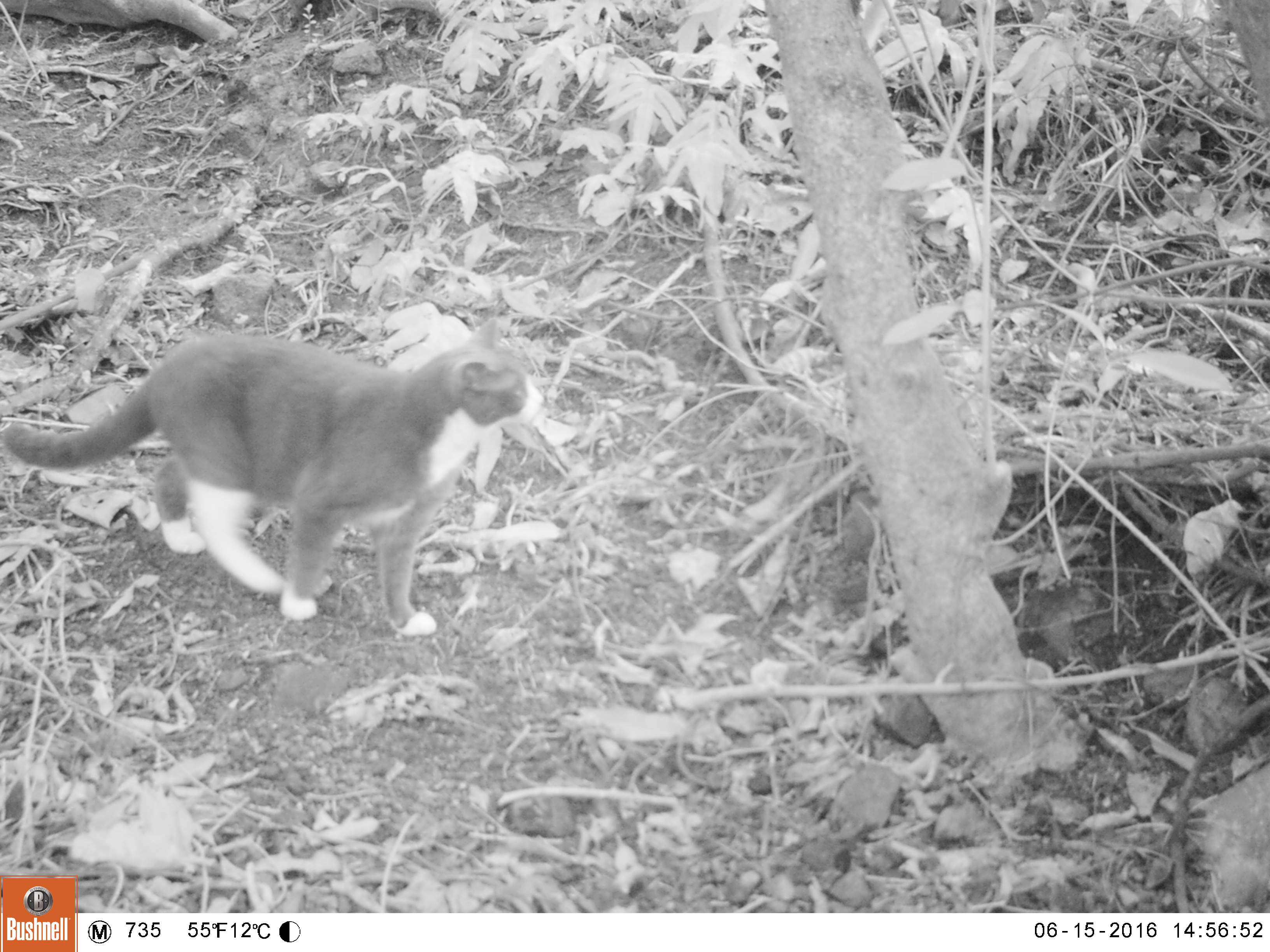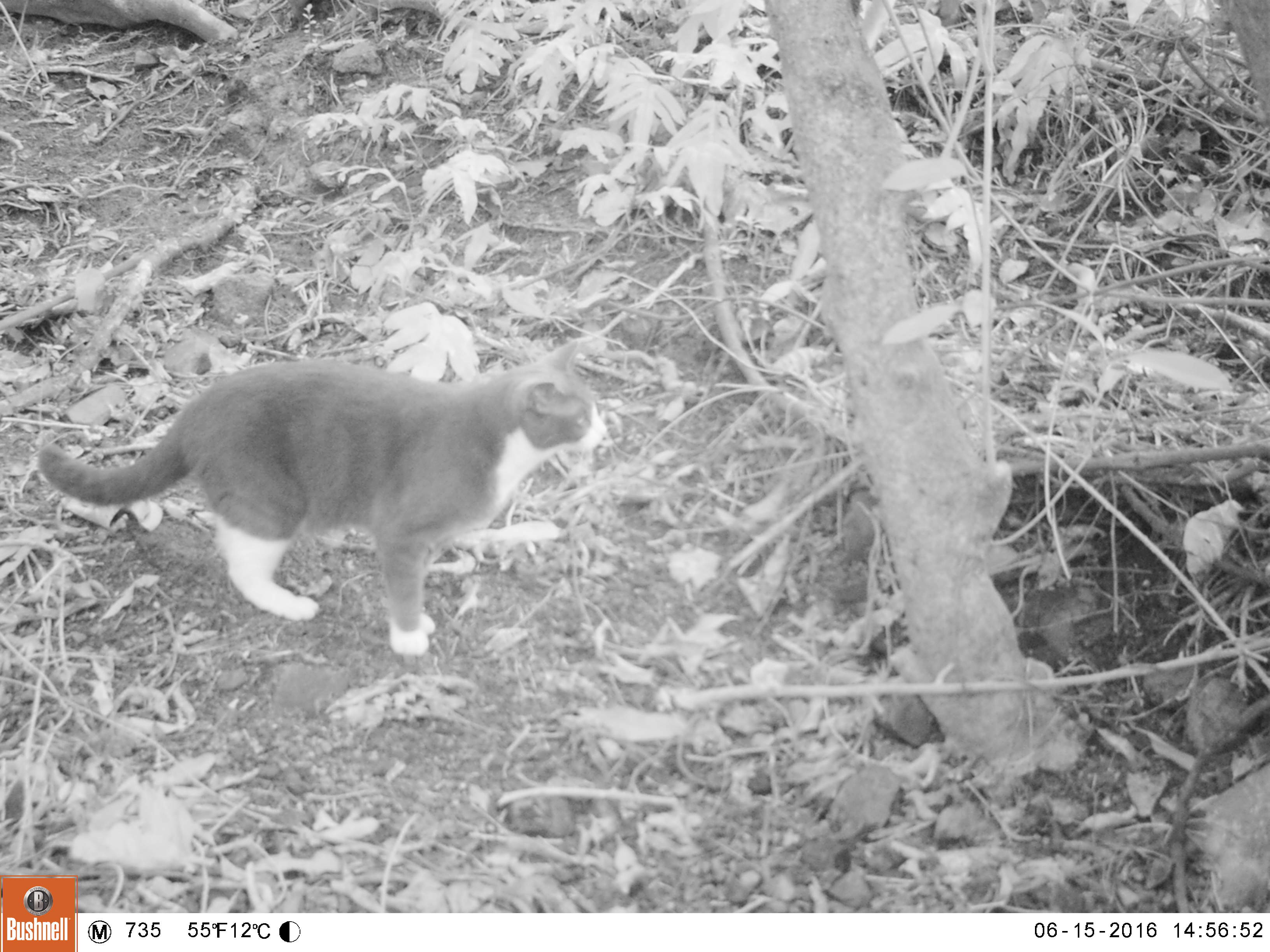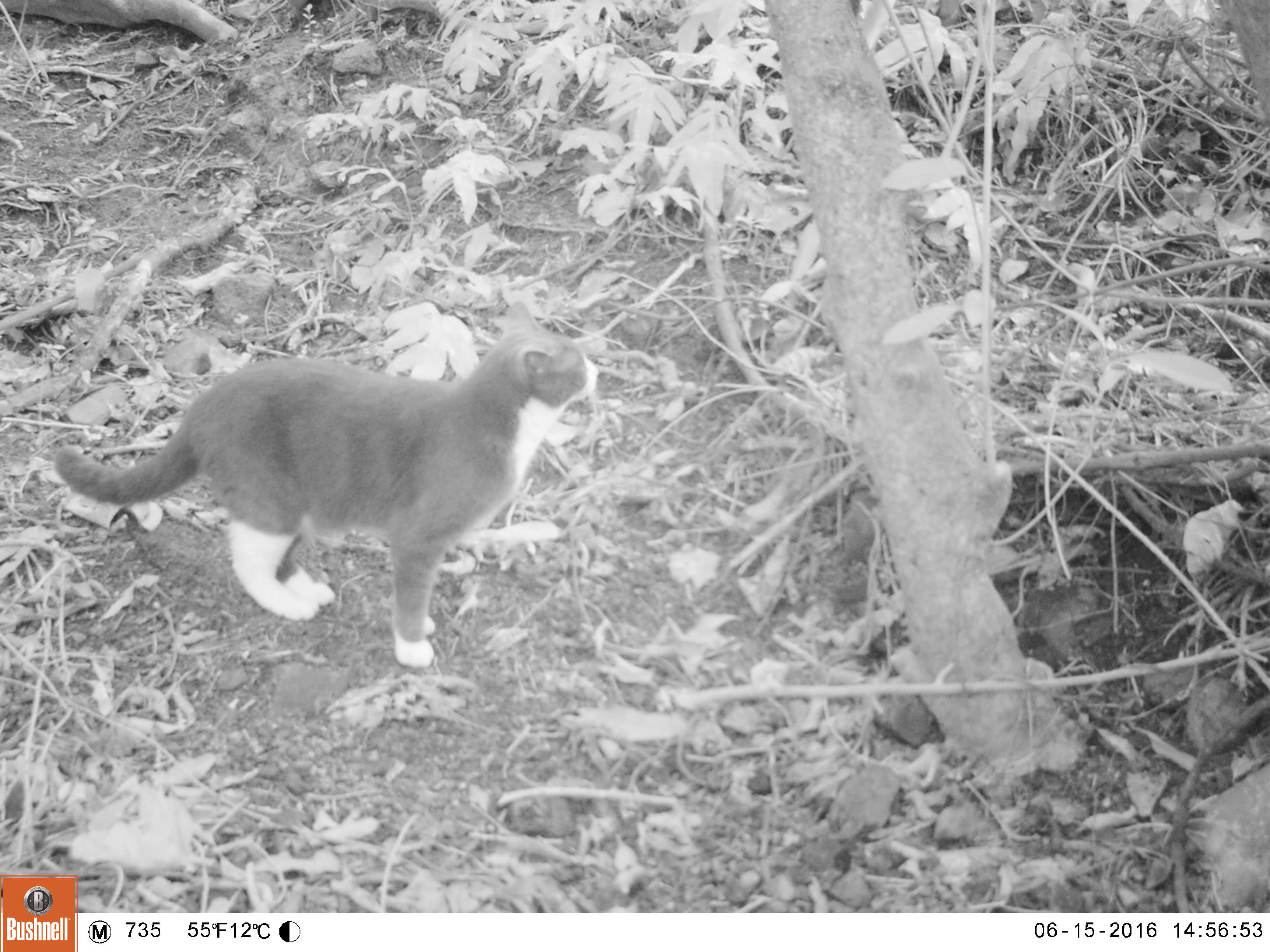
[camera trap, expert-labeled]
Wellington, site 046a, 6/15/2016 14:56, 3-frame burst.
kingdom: Animalia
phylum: Chordata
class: Mammalia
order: Carnivora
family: Felidae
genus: Felis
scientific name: Felis catus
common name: cat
Cat (Felis catus).